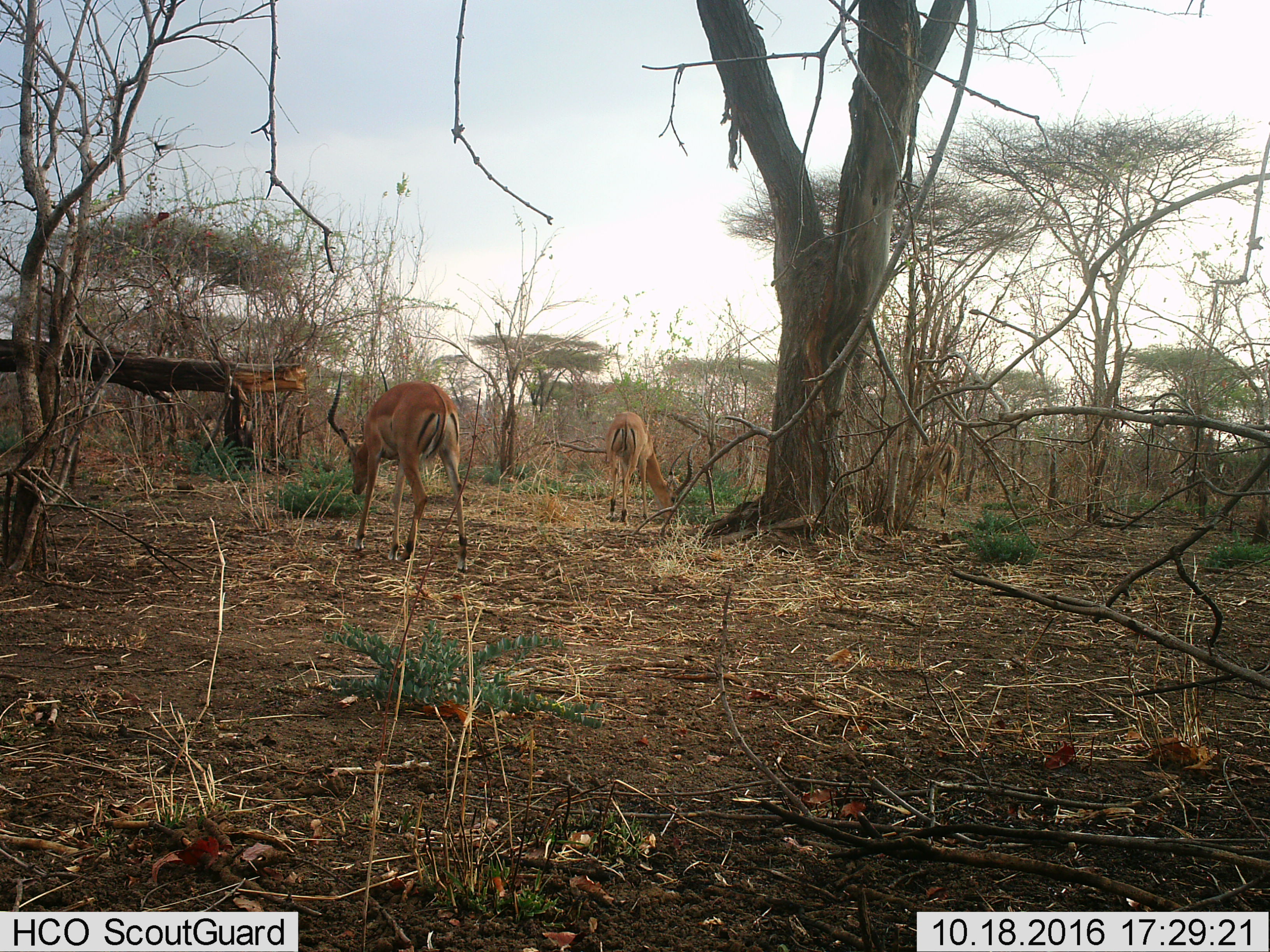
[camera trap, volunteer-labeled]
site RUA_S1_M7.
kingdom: Animalia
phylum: Chordata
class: Mammalia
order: Artiodactyla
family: Bovidae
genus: Aepyceros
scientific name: Aepyceros melampus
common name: impala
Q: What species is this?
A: Impala (Aepyceros melampus).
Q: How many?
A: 3.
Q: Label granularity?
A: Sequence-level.